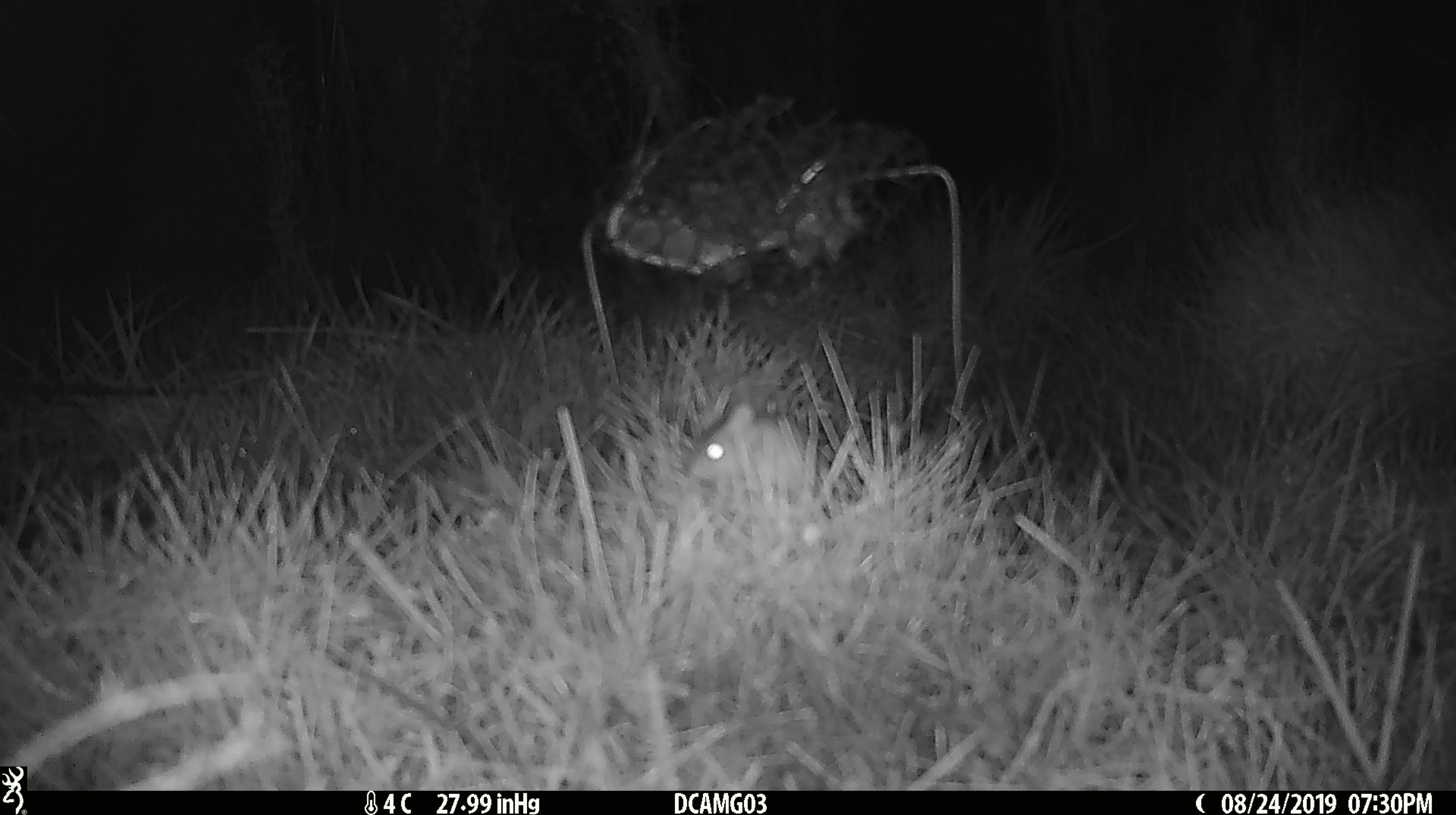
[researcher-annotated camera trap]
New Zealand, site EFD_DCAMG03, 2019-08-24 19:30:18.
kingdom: Animalia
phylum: Chordata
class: Mammalia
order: Rodentia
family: Muridae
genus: Mus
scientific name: Mus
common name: mouse